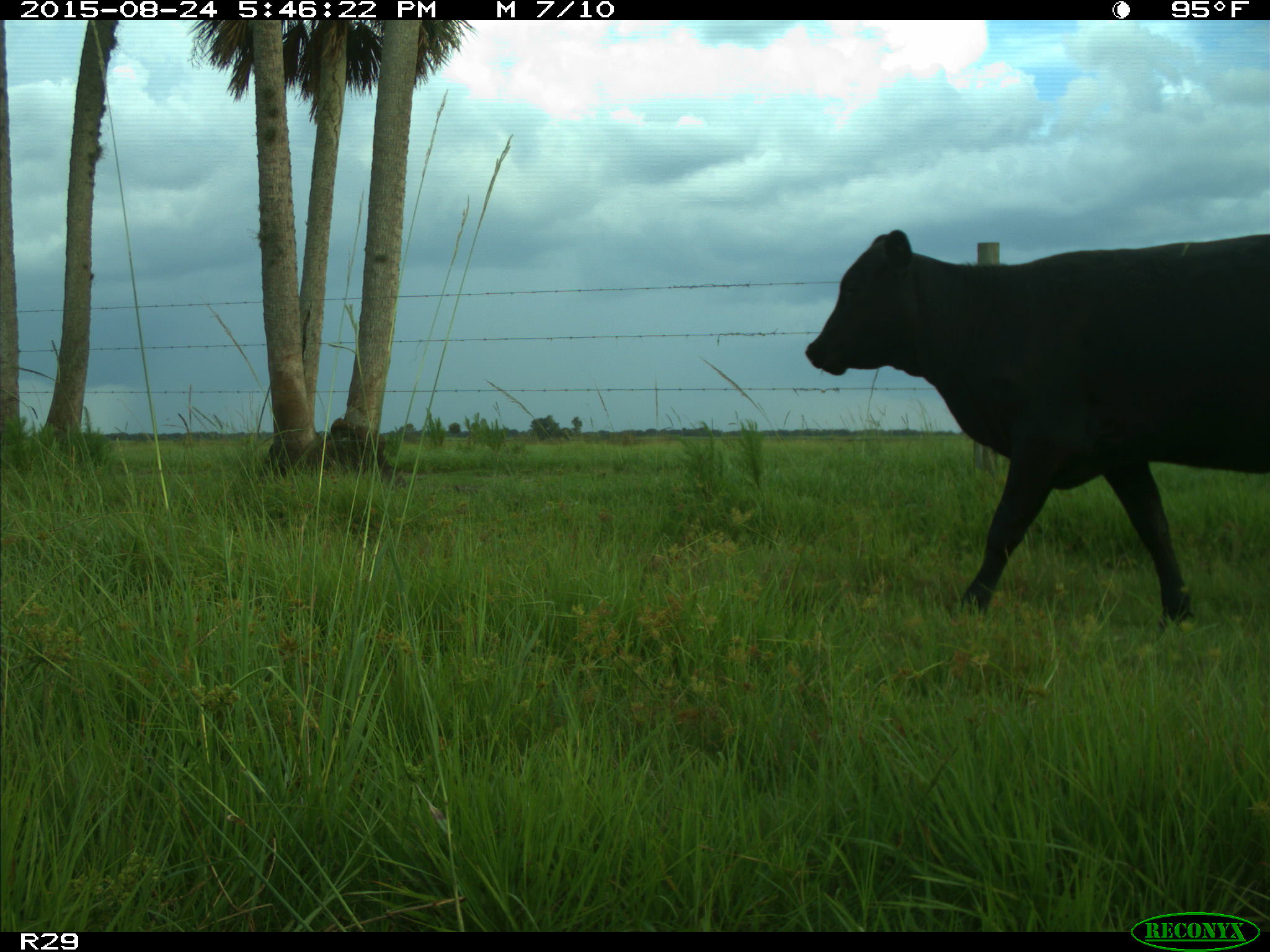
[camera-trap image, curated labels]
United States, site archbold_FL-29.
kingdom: Animalia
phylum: Chordata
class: Mammalia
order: Artiodactyla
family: Bovidae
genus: Bos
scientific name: Bos taurus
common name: domestic cow